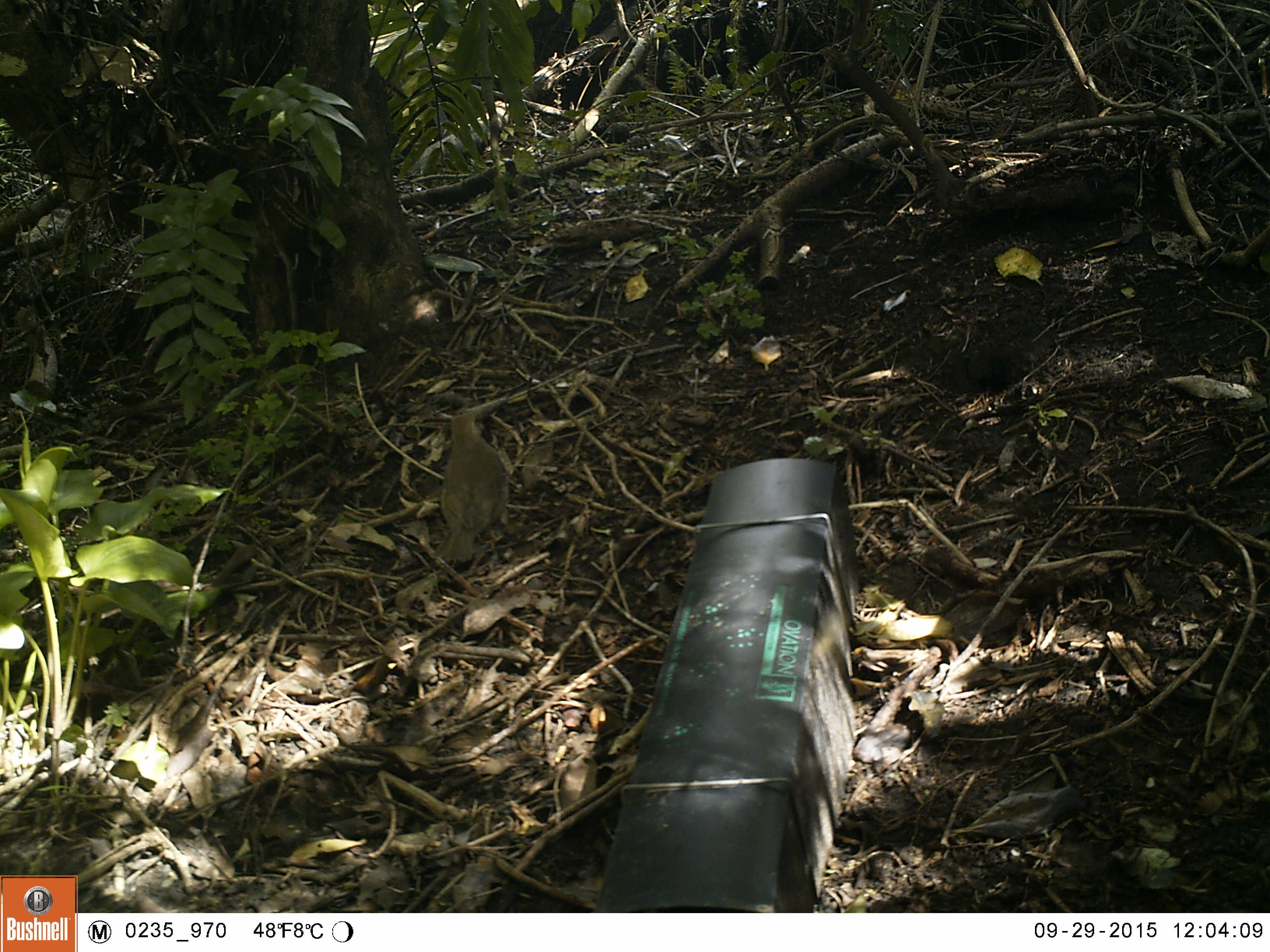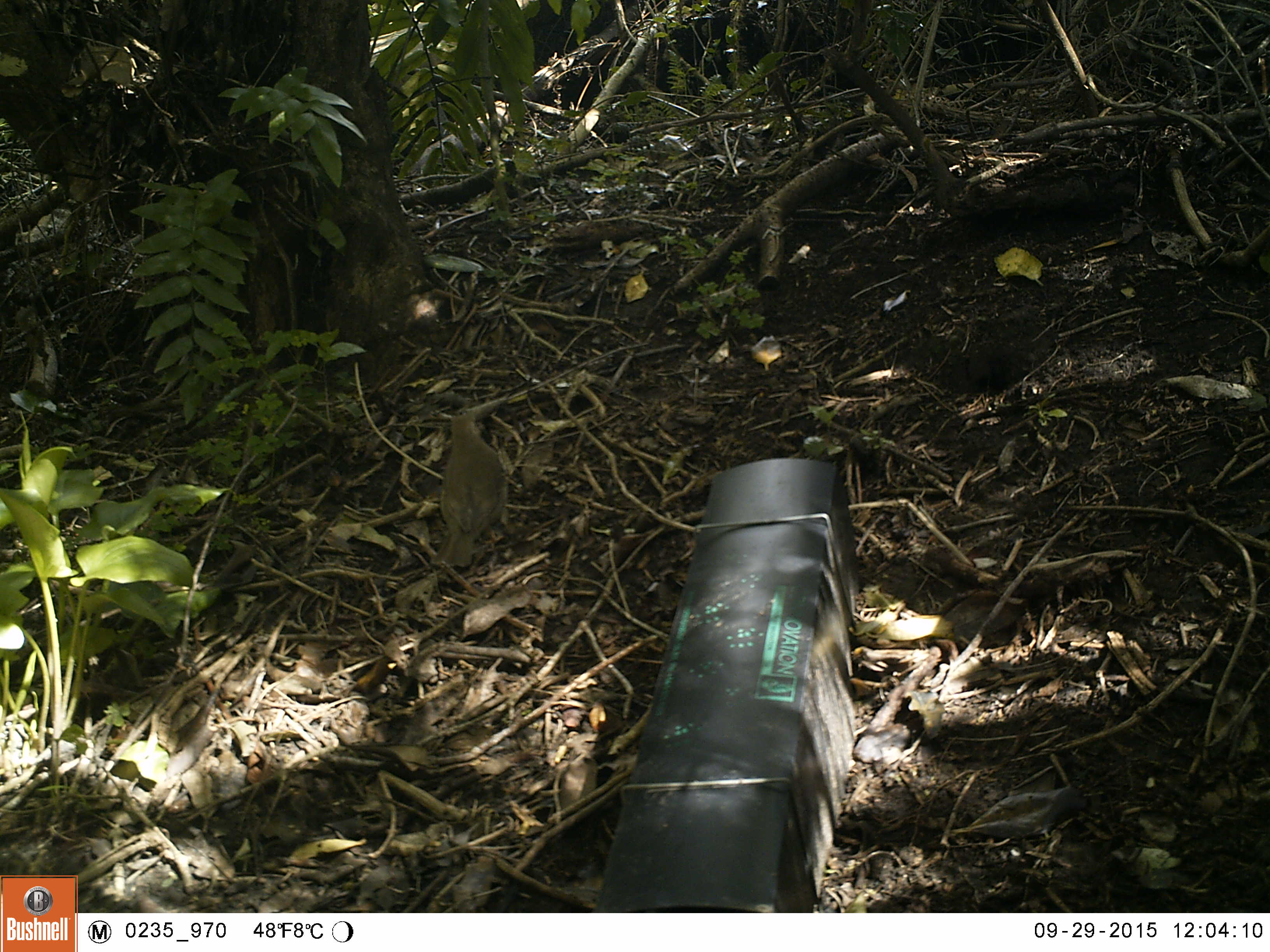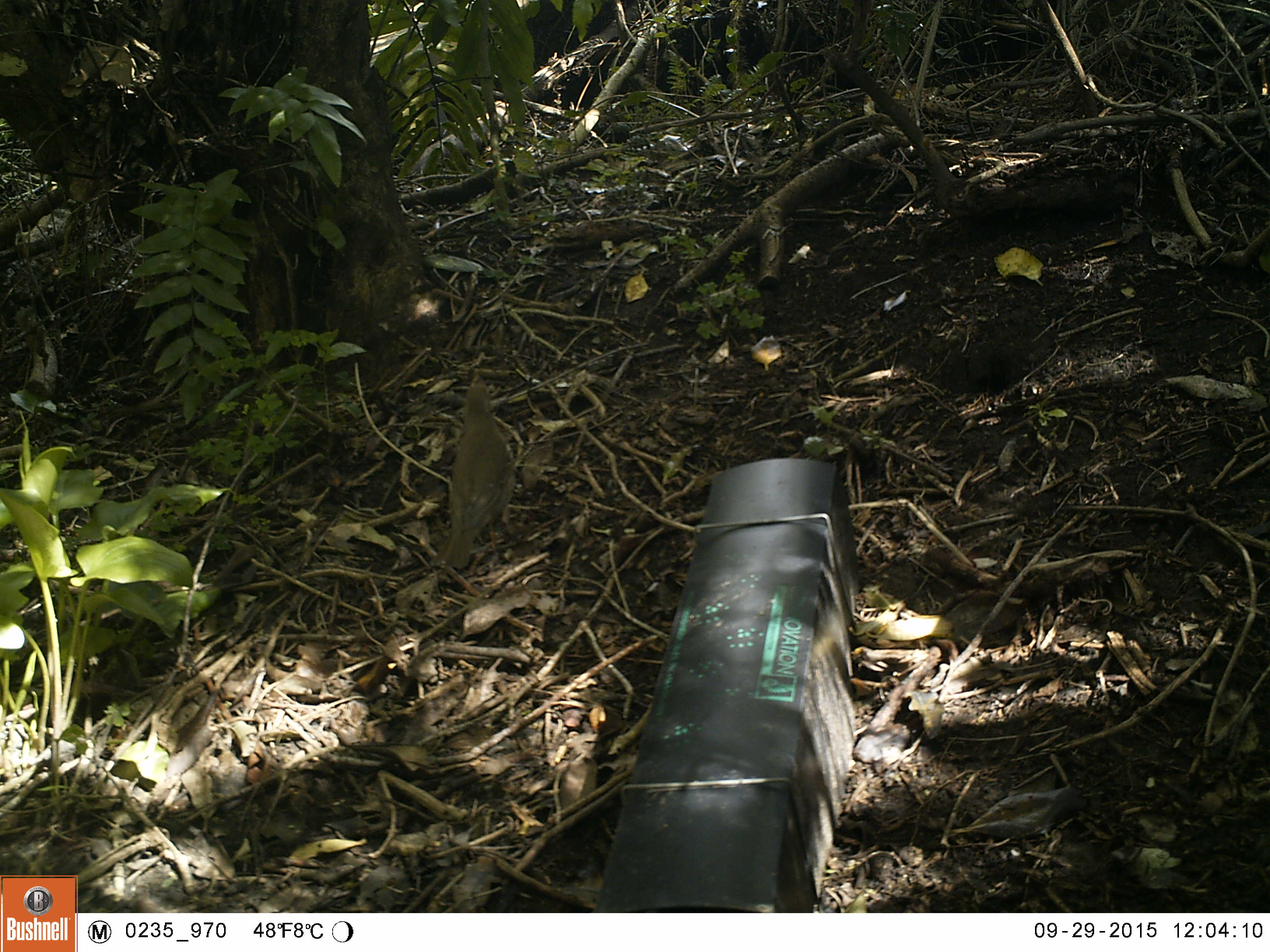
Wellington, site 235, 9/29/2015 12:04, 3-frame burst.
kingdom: Animalia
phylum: Chordata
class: Aves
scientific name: Aves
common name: bird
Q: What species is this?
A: Bird (Aves).